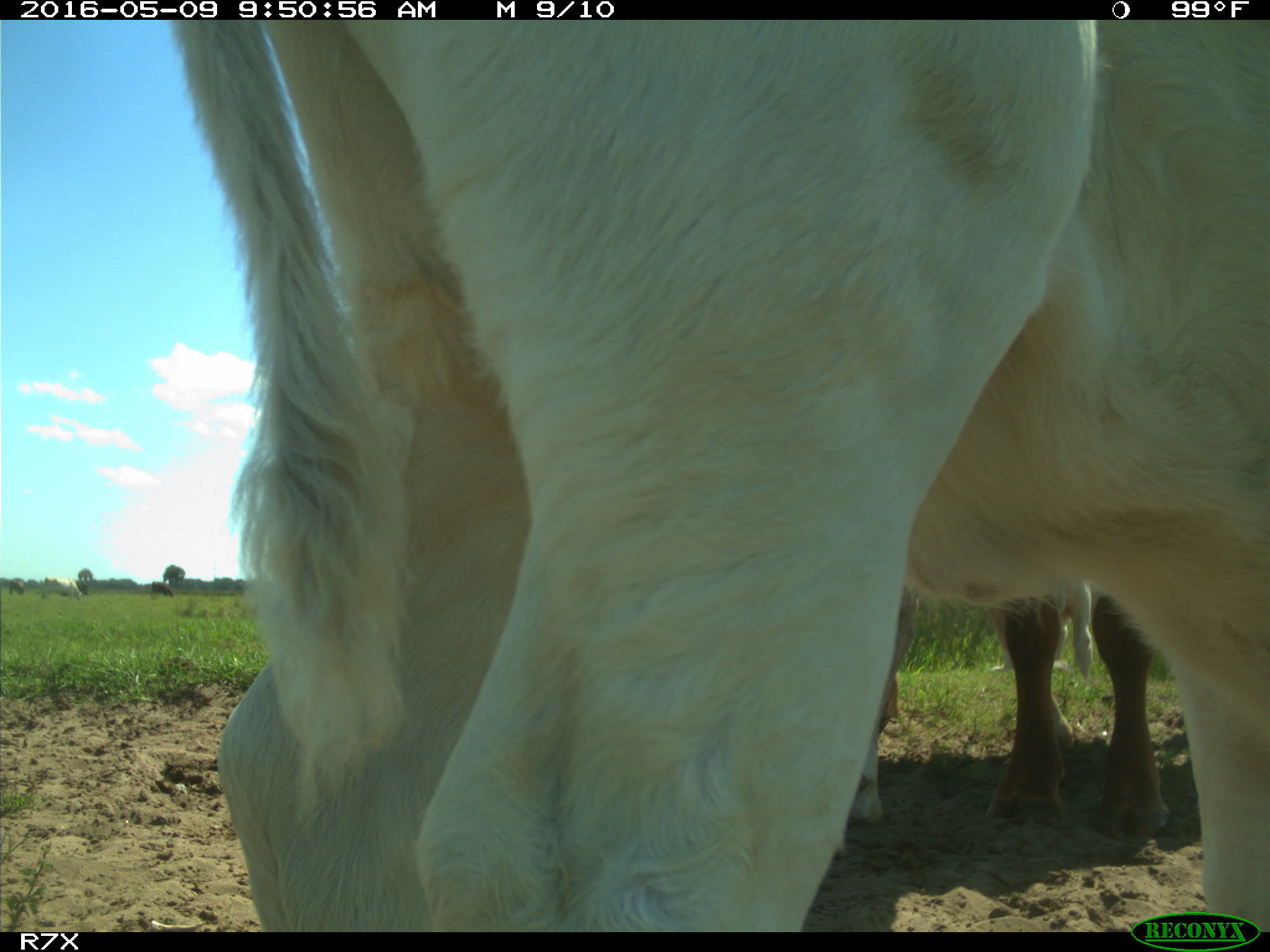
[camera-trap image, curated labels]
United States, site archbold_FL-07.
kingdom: Animalia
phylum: Chordata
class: Mammalia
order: Artiodactyla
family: Bovidae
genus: Bos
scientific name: Bos taurus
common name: domestic cow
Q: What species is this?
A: Bos taurus (domestic cow).